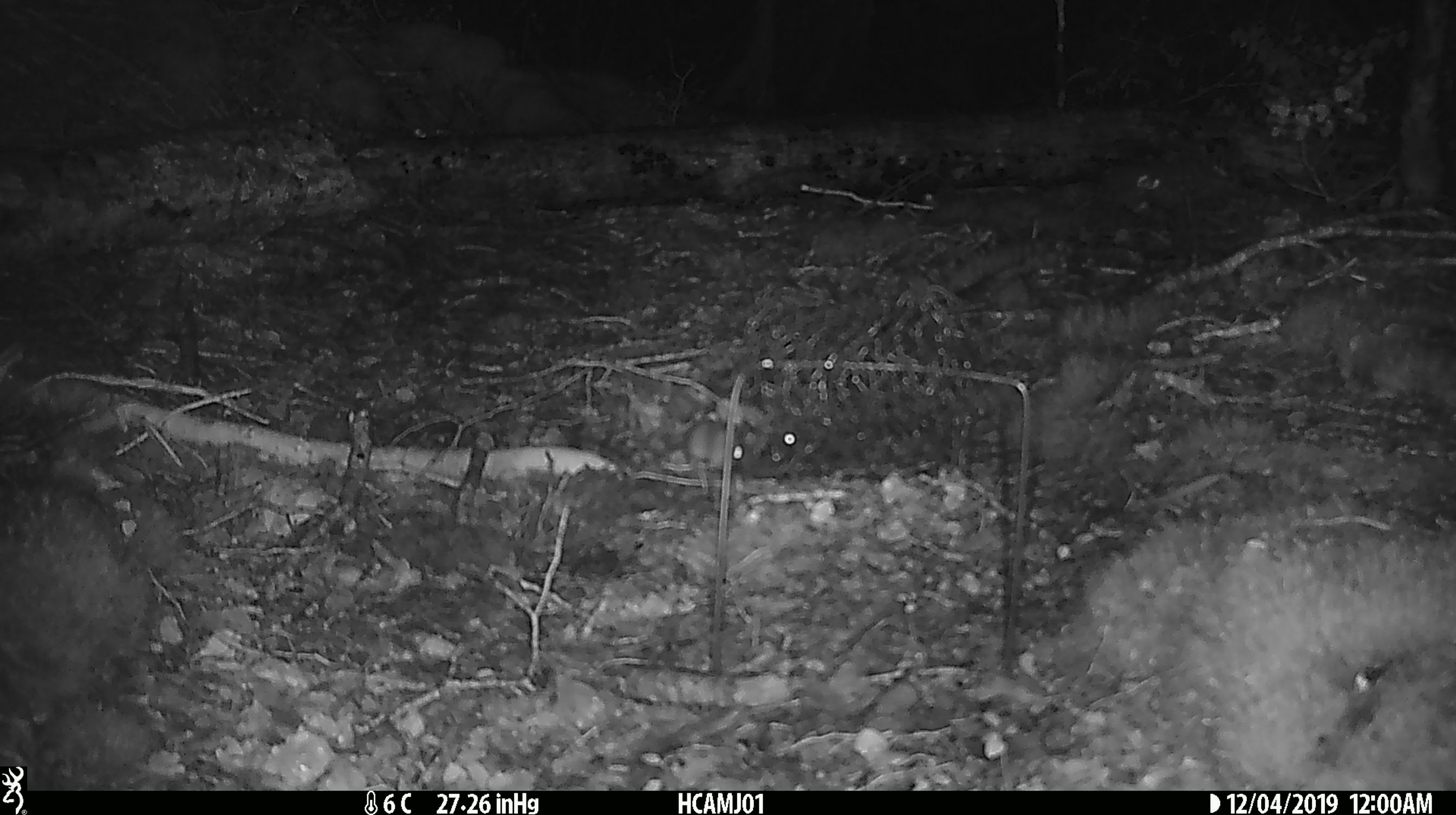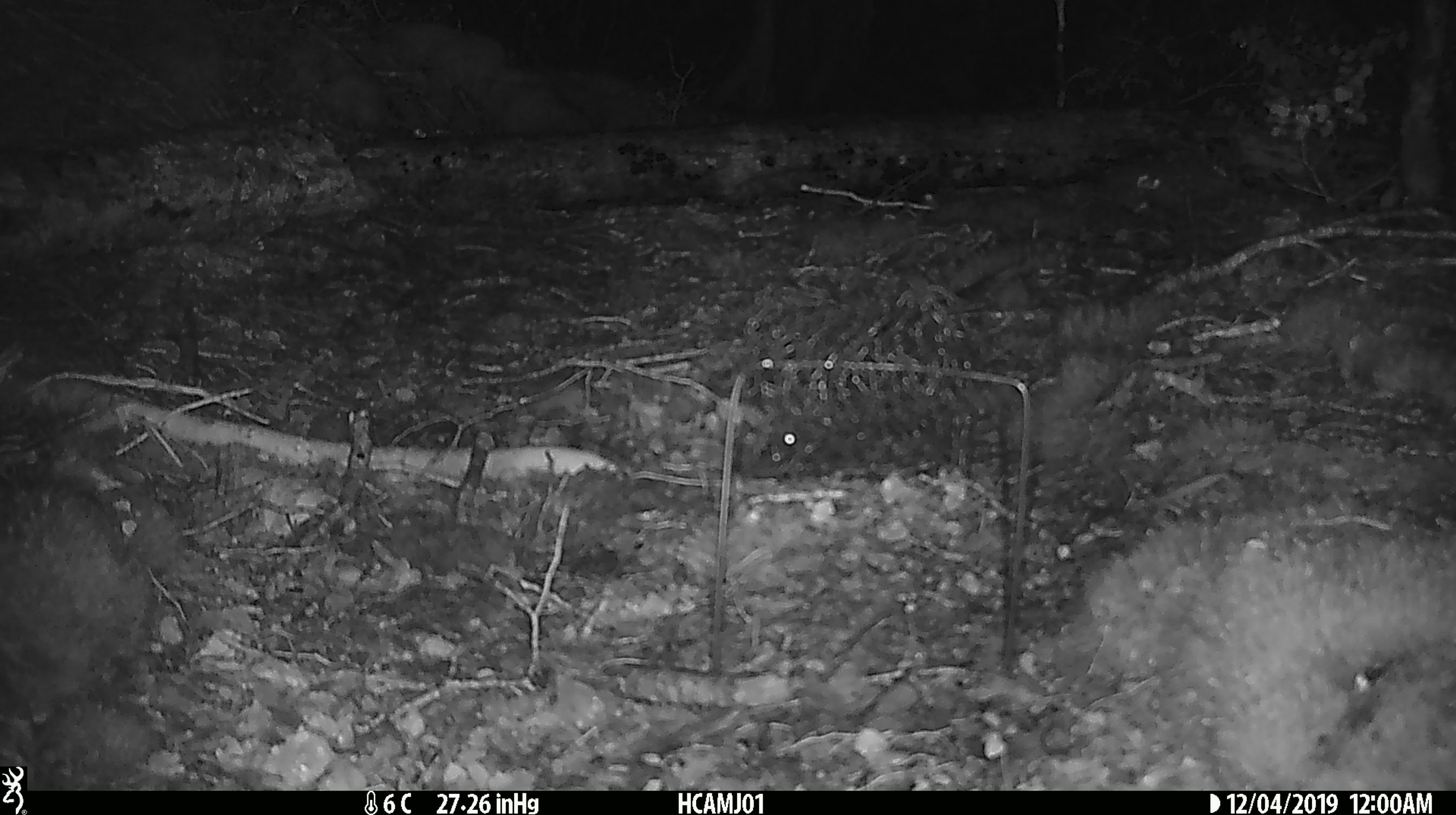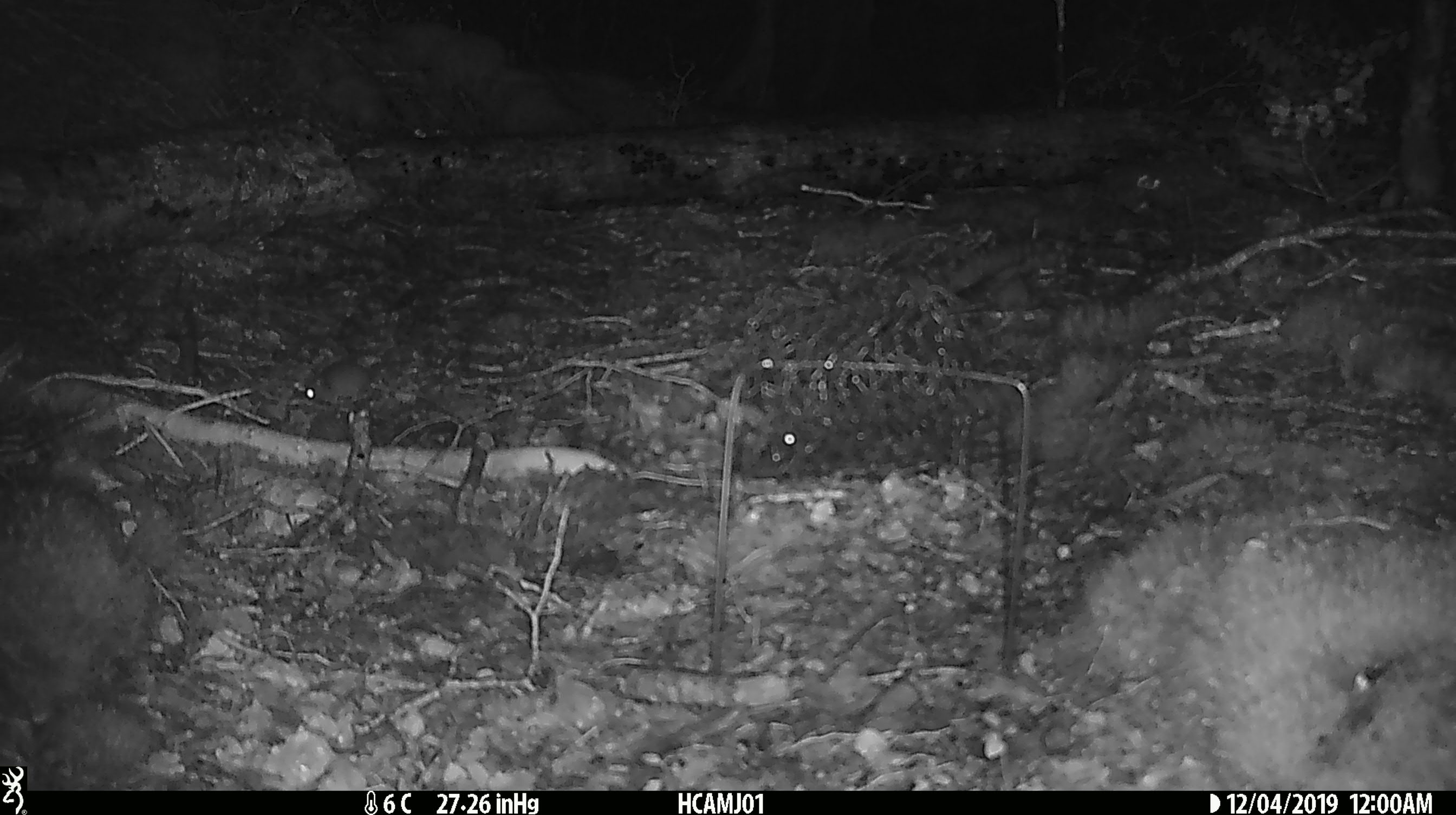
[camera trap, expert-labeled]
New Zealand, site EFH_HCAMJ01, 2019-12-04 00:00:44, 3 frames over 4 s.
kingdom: Animalia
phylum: Chordata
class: Mammalia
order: Rodentia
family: Muridae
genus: Mus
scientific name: Mus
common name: mouse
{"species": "mouse (Mus)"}